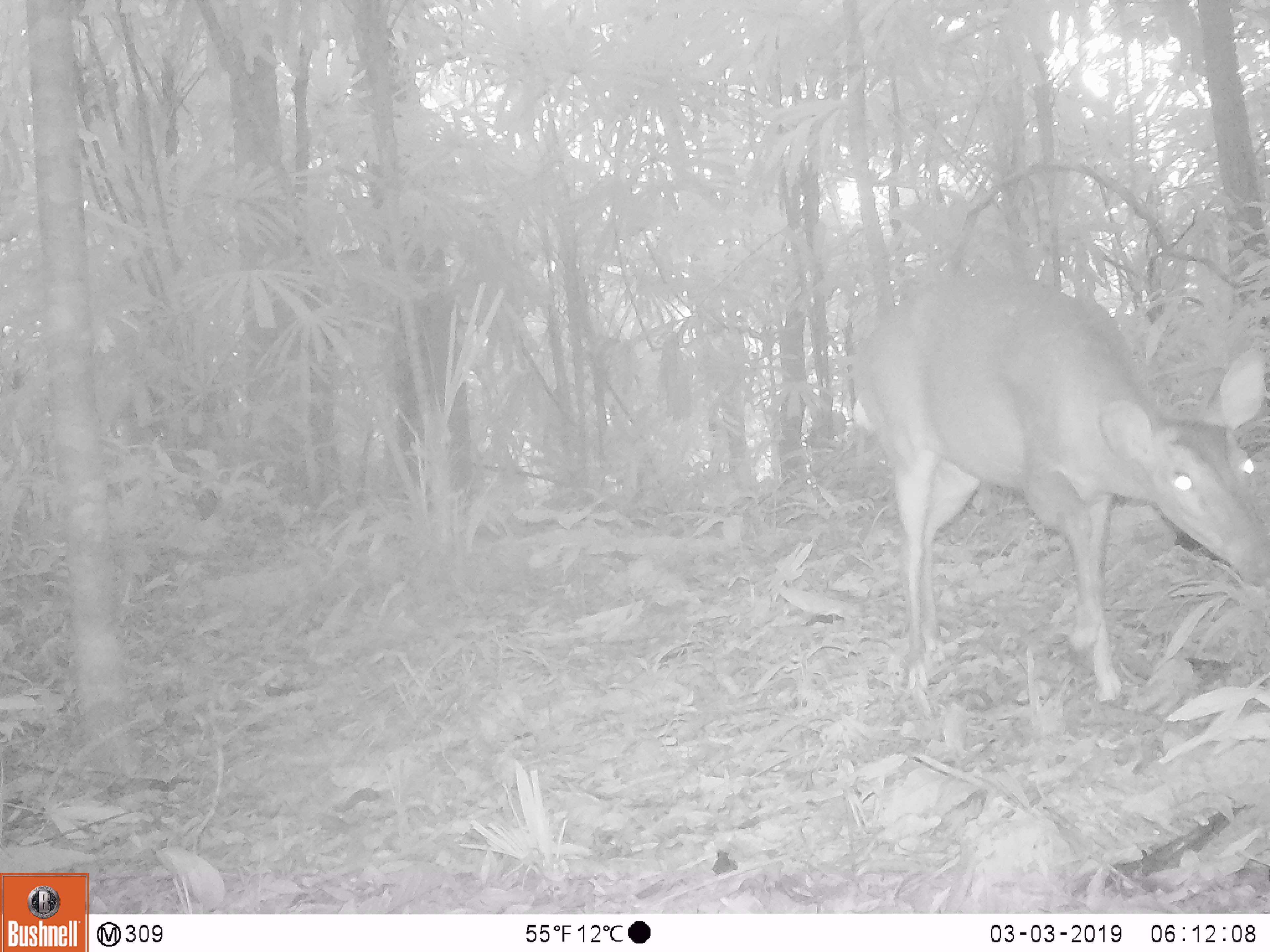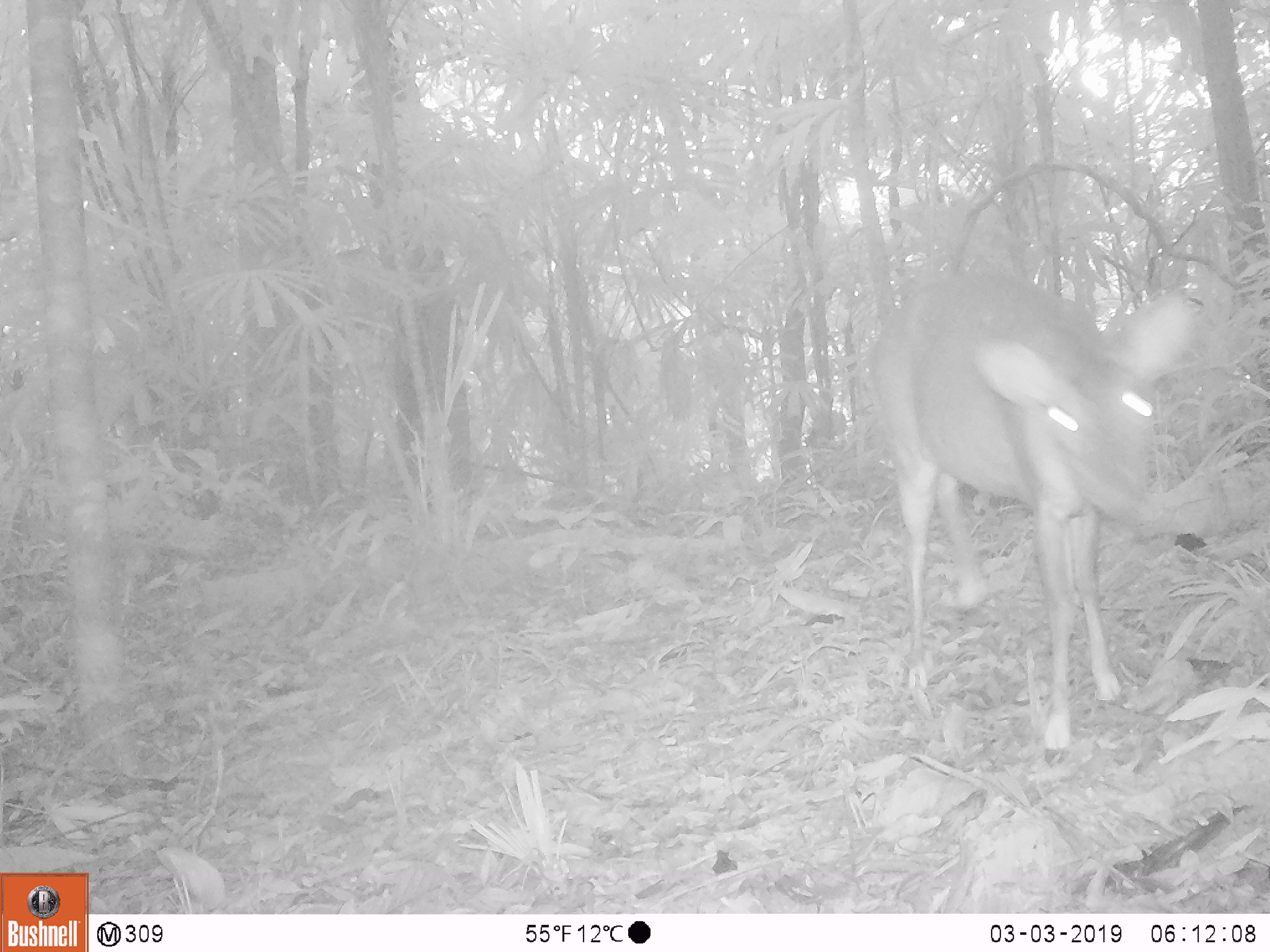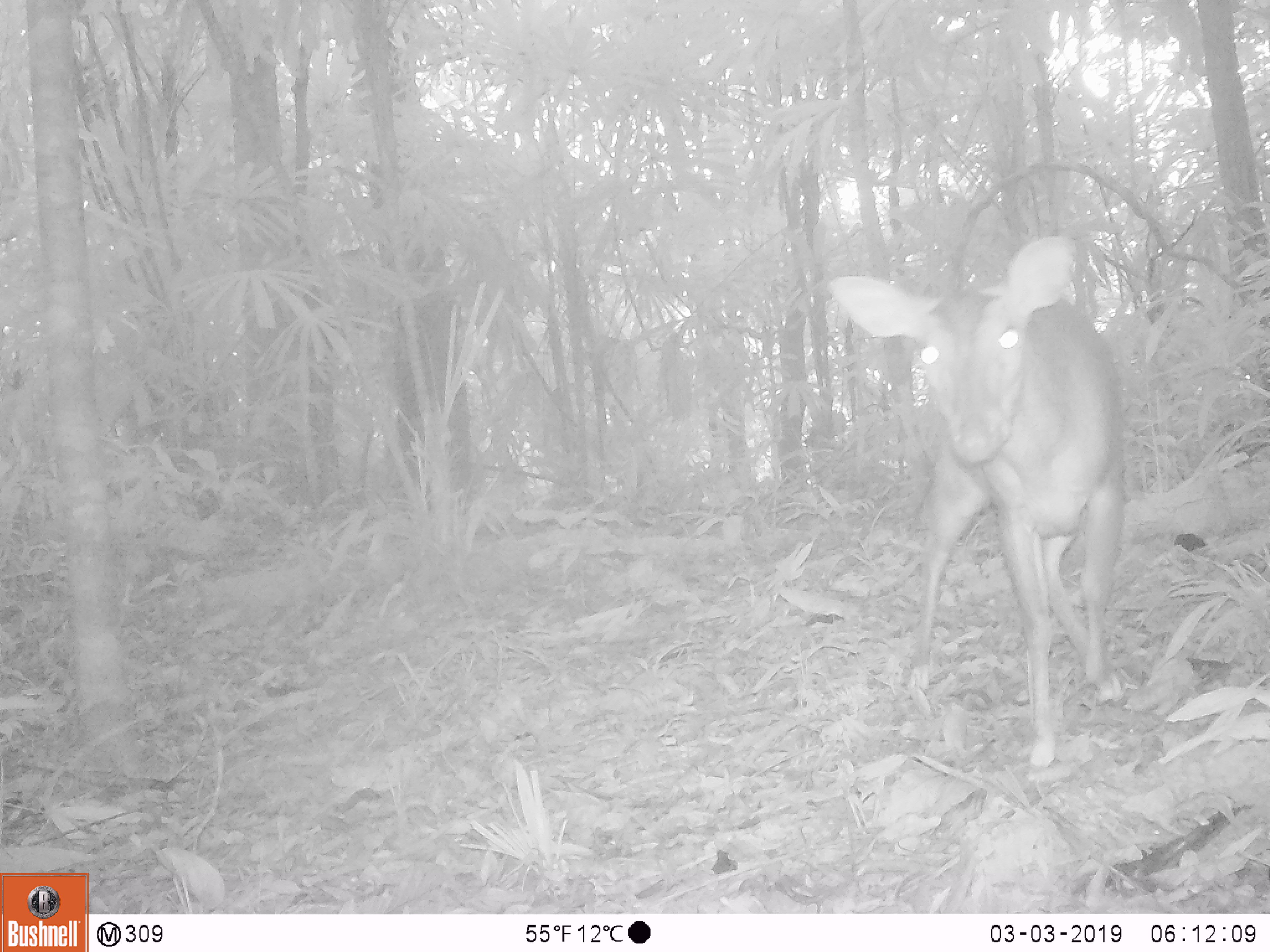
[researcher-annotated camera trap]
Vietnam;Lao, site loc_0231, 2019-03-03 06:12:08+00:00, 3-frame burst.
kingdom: Animalia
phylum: Chordata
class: Mammalia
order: Artiodactyla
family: Cervidae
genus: Muntiacus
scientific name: Muntiacus vuquangensis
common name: large-antlered muntjac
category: large antlered muntjac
Large antlered muntjac (large-antlered muntjac) (Muntiacus vuquangensis). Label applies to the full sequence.